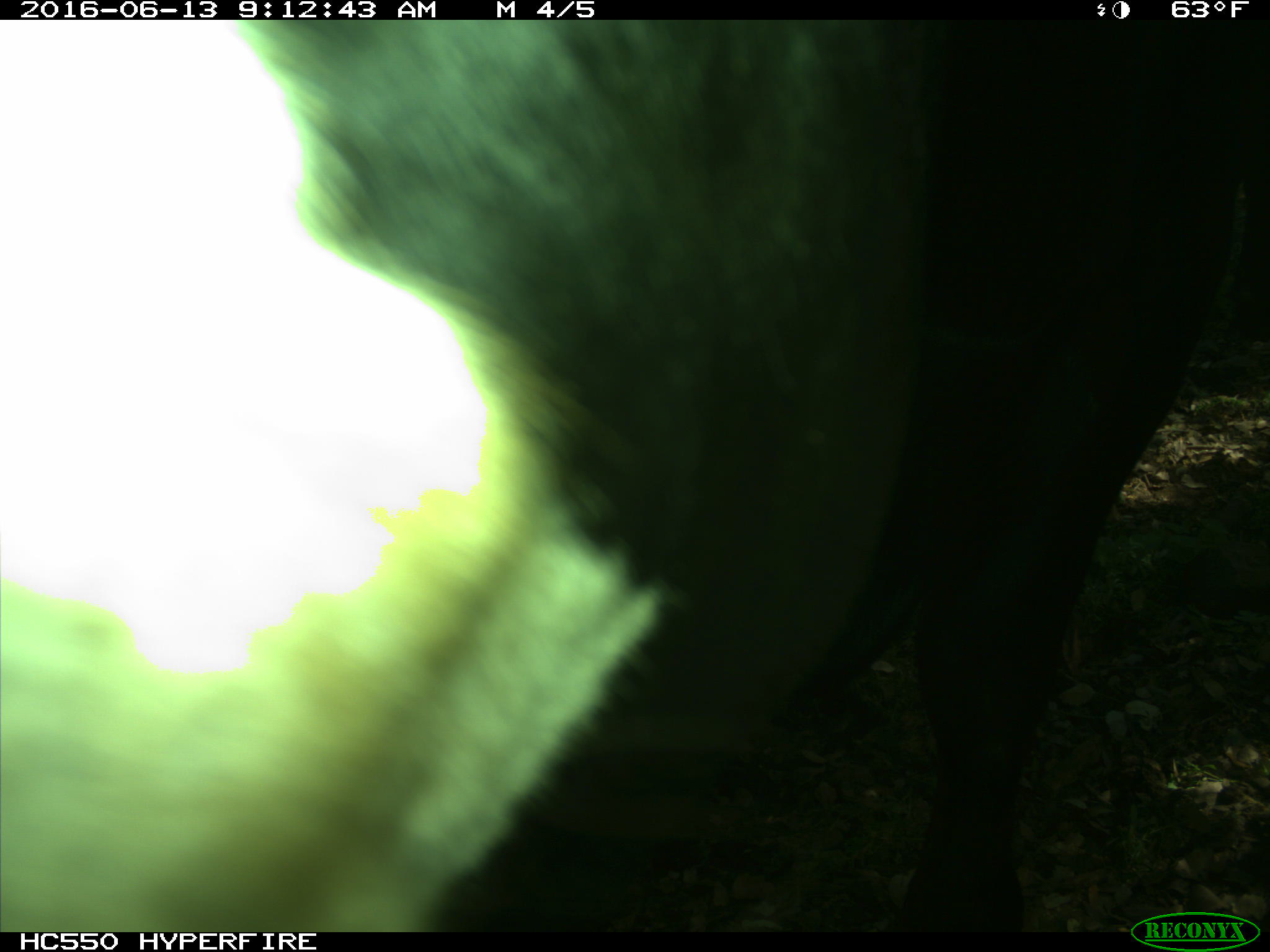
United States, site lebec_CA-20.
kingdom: Animalia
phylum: Chordata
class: Mammalia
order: Artiodactyla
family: Bovidae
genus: Bos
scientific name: Bos taurus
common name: domestic cow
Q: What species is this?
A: Bos taurus (domestic cow).